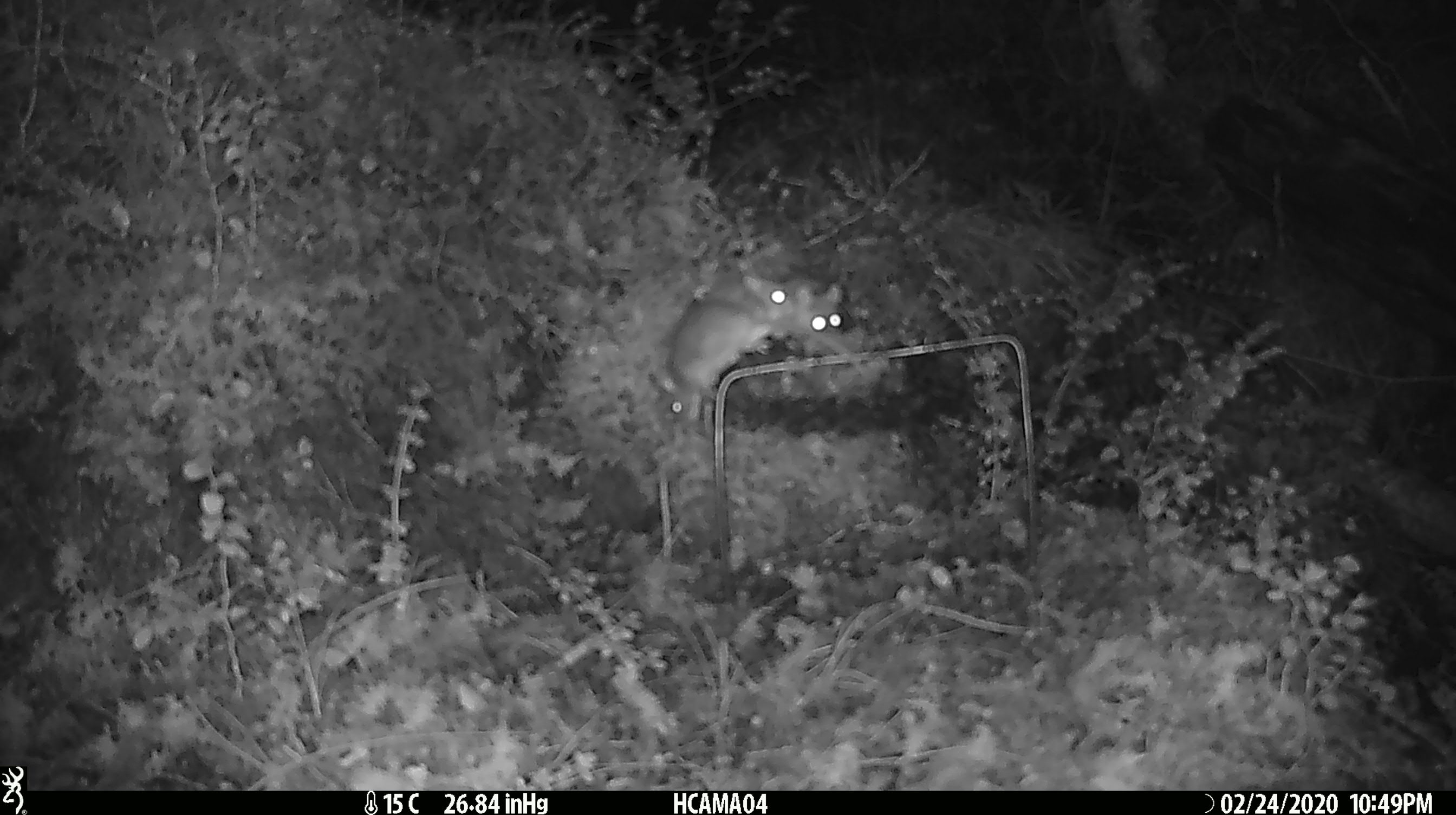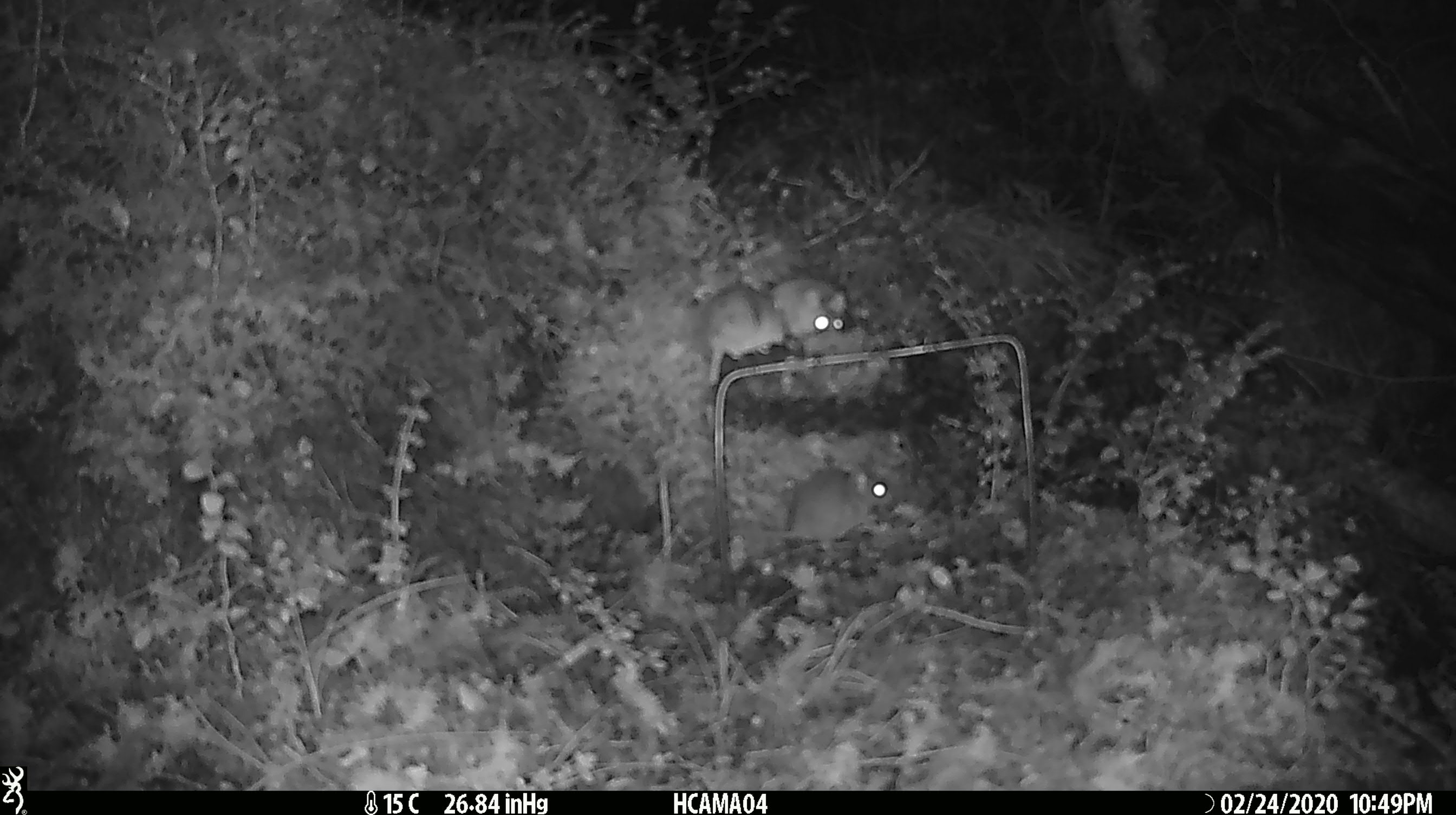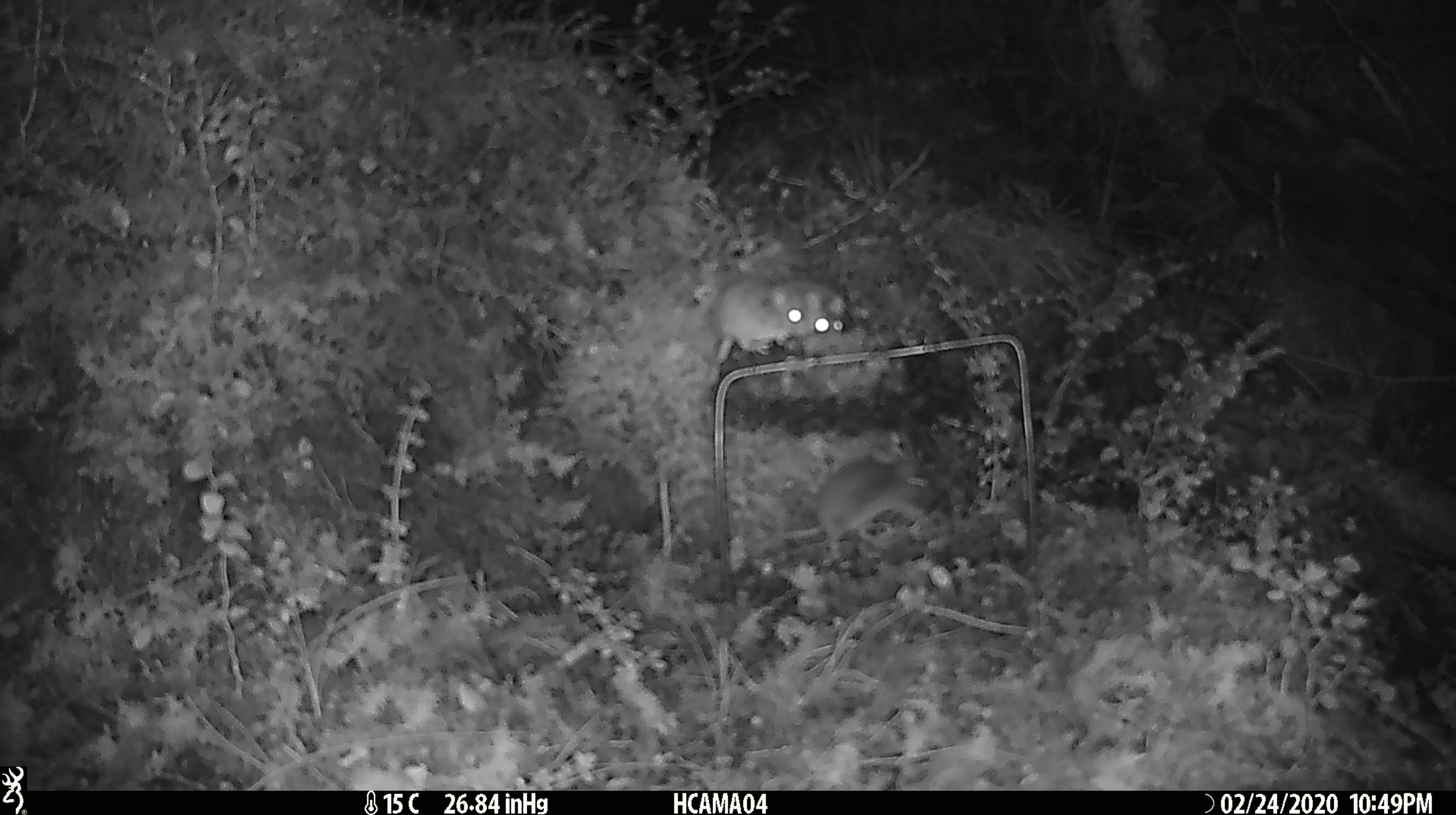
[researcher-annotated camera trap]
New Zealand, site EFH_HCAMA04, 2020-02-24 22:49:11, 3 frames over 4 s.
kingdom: Animalia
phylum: Chordata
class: Mammalia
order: Rodentia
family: Muridae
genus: Mus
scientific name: Mus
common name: mouse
Mouse (Mus).